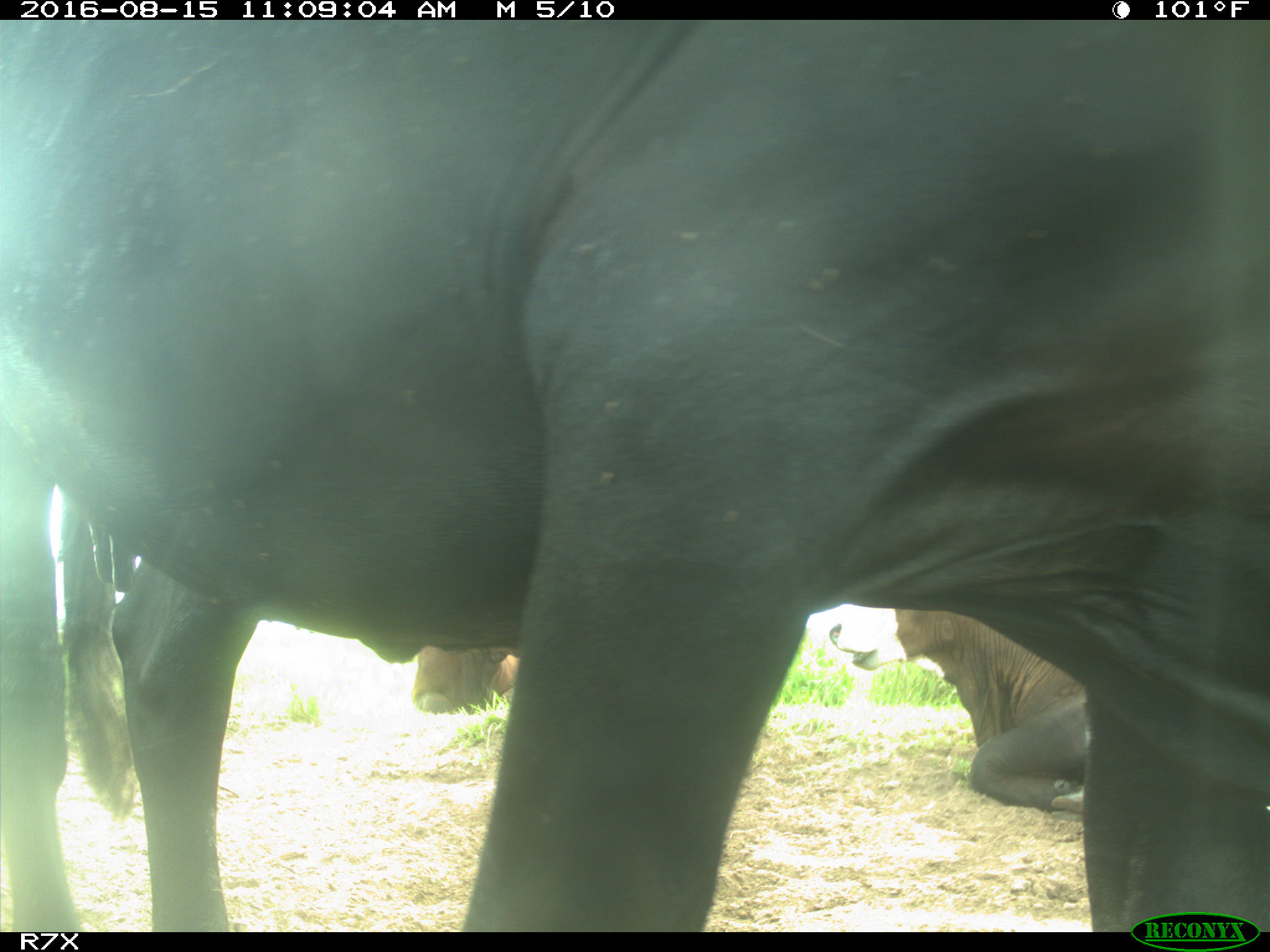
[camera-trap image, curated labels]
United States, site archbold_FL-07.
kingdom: Animalia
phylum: Chordata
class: Mammalia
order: Artiodactyla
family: Bovidae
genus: Bos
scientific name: Bos taurus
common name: domestic cow